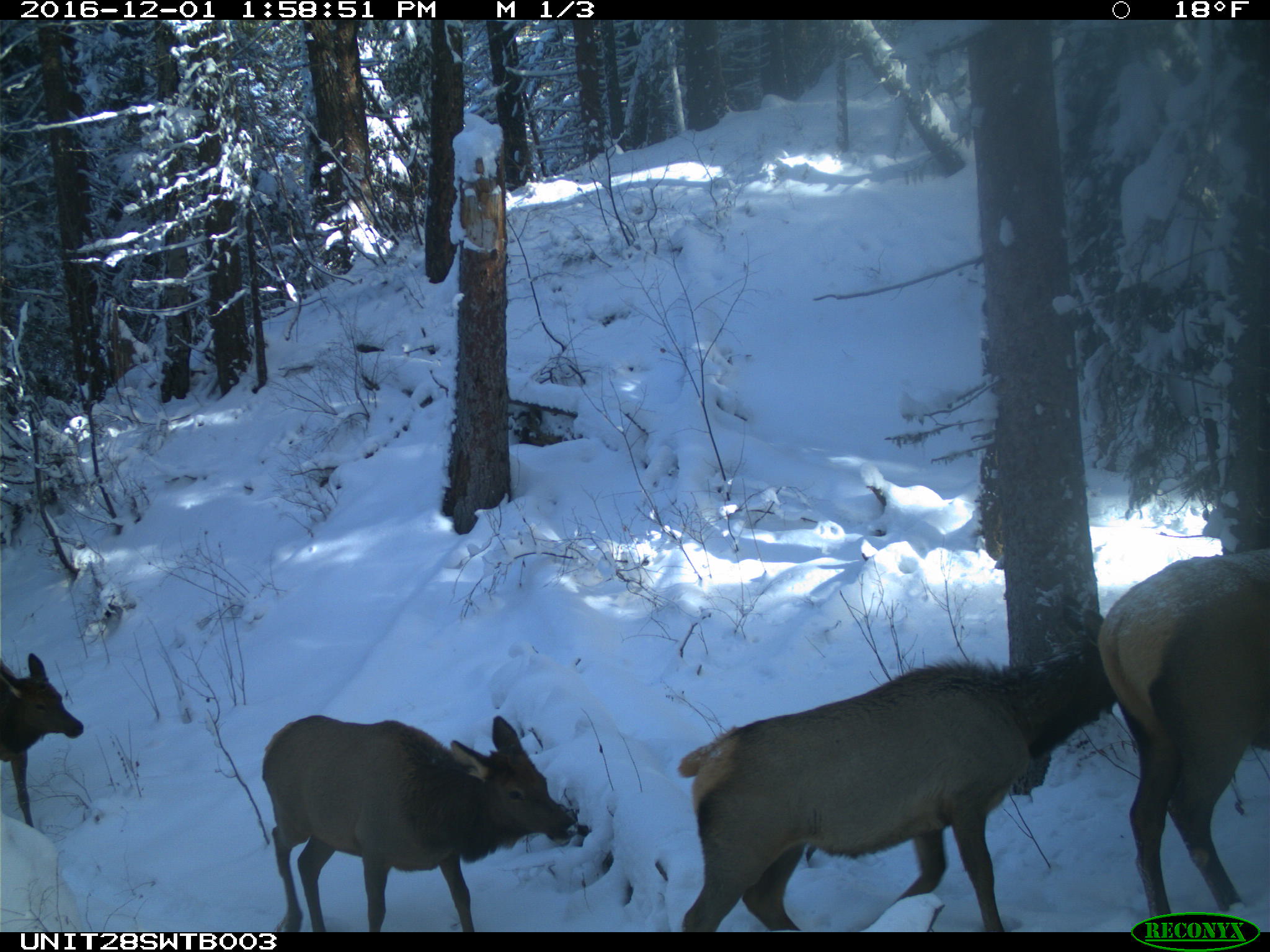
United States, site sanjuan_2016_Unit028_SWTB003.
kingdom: Animalia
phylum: Chordata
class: Mammalia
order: Artiodactyla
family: Cervidae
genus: Cervus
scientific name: Cervus elaphus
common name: red deer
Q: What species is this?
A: Cervus elaphus (red deer).